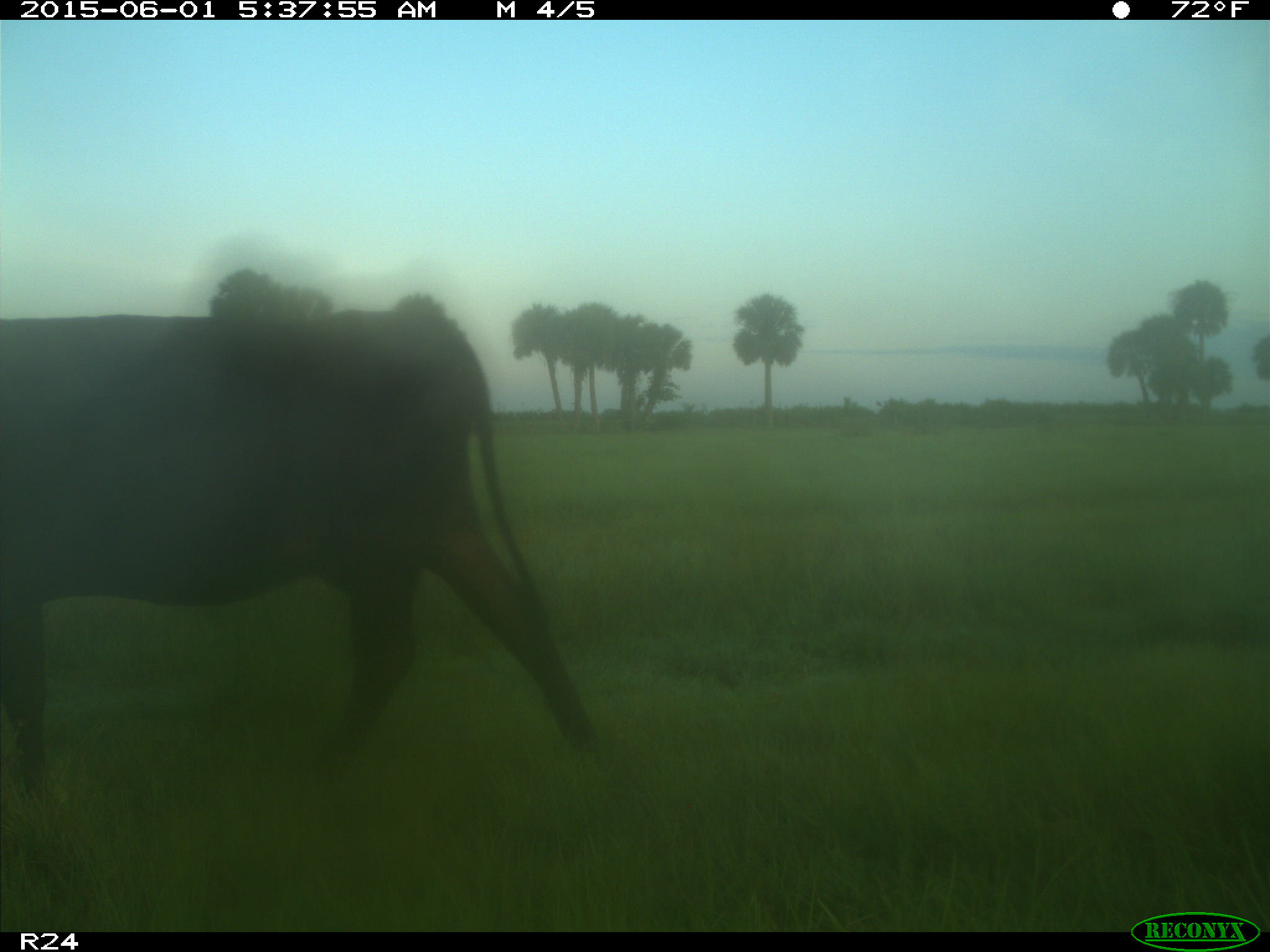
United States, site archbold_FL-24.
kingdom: Animalia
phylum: Chordata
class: Mammalia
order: Artiodactyla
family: Bovidae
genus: Bos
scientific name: Bos taurus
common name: domestic cow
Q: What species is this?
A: Bos taurus (domestic cow).